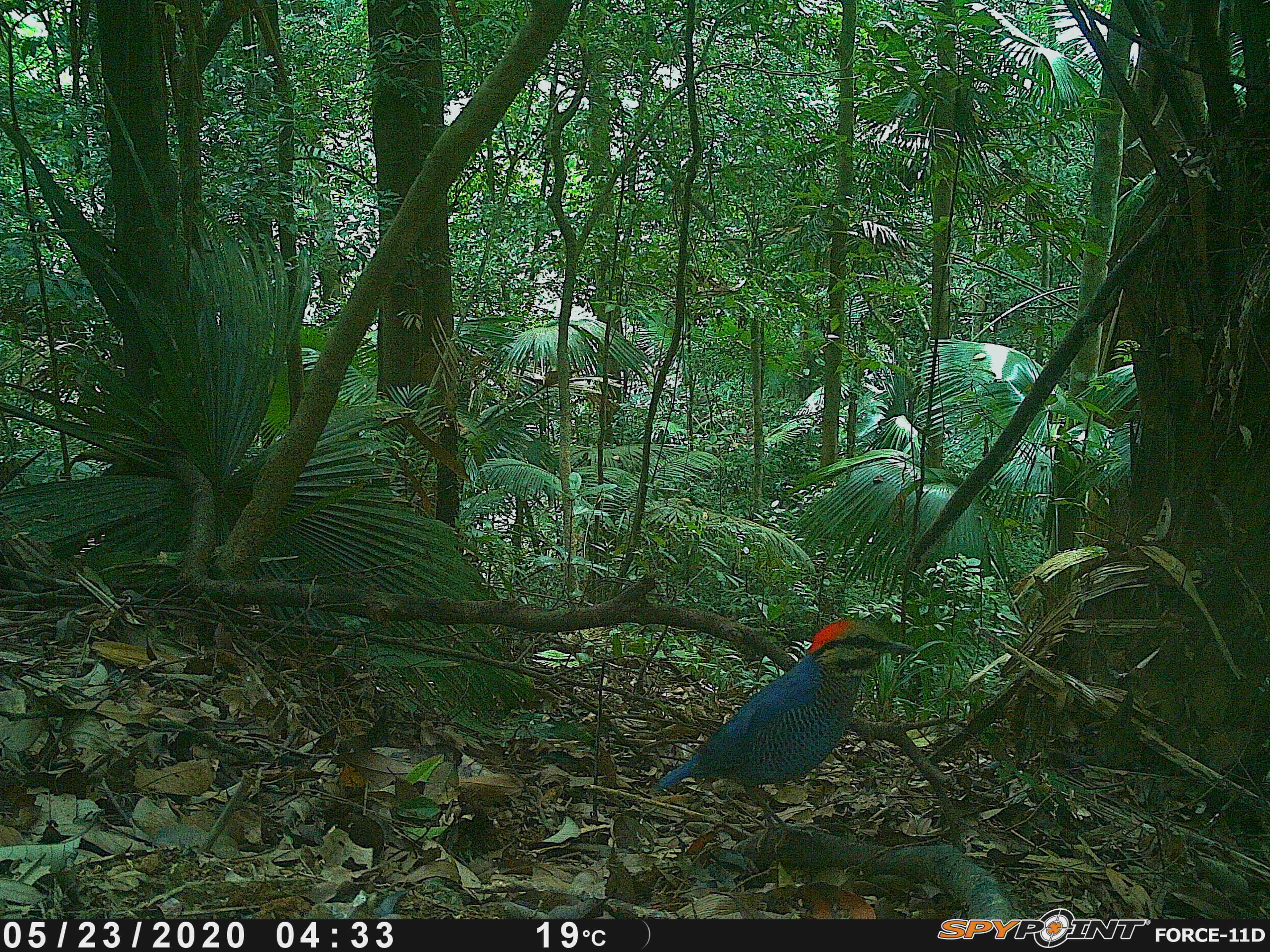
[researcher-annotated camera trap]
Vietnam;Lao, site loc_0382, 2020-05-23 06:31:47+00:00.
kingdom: Animalia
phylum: Chordata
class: Aves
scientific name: Aves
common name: bird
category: unidentified bird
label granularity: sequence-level